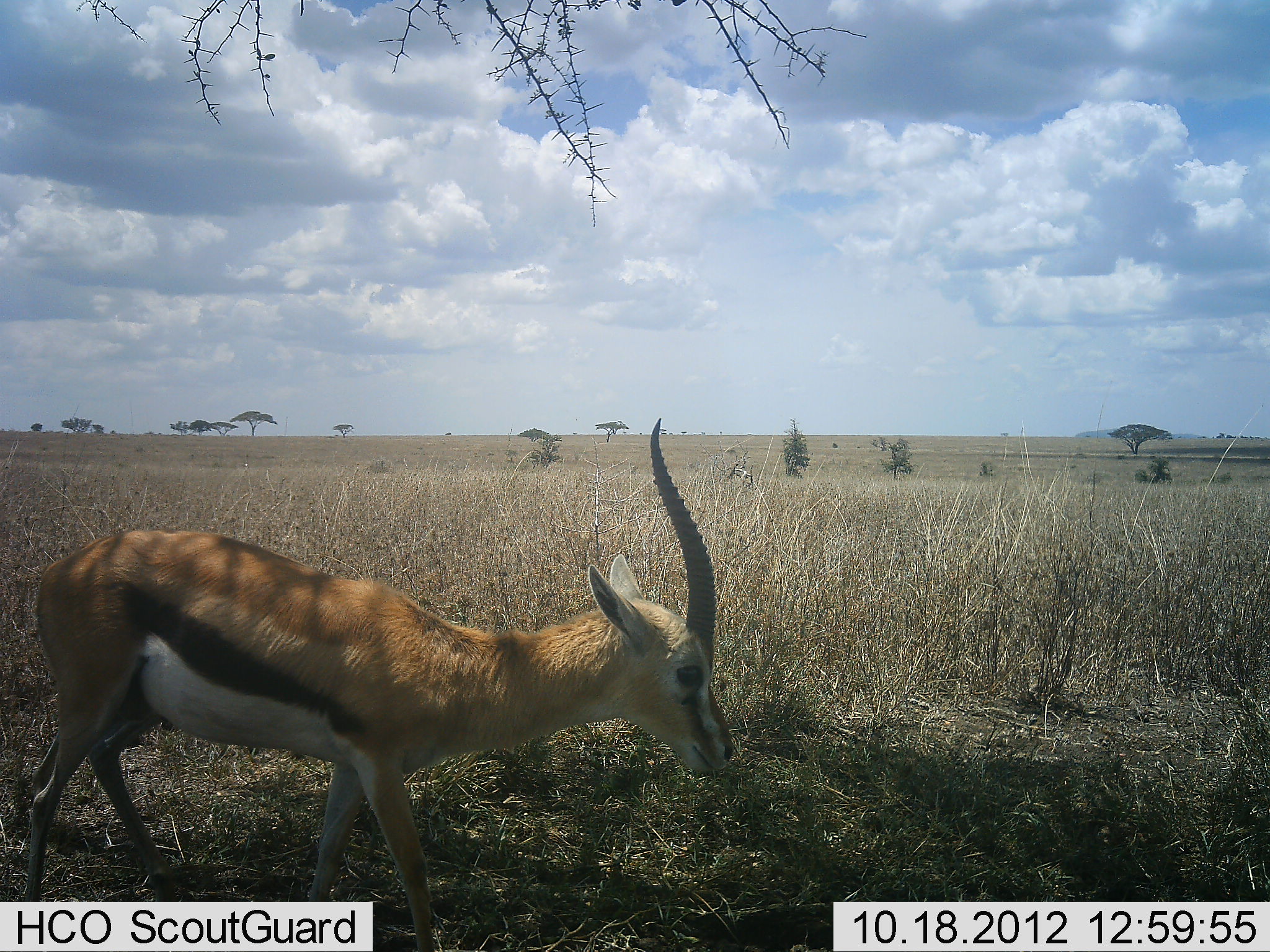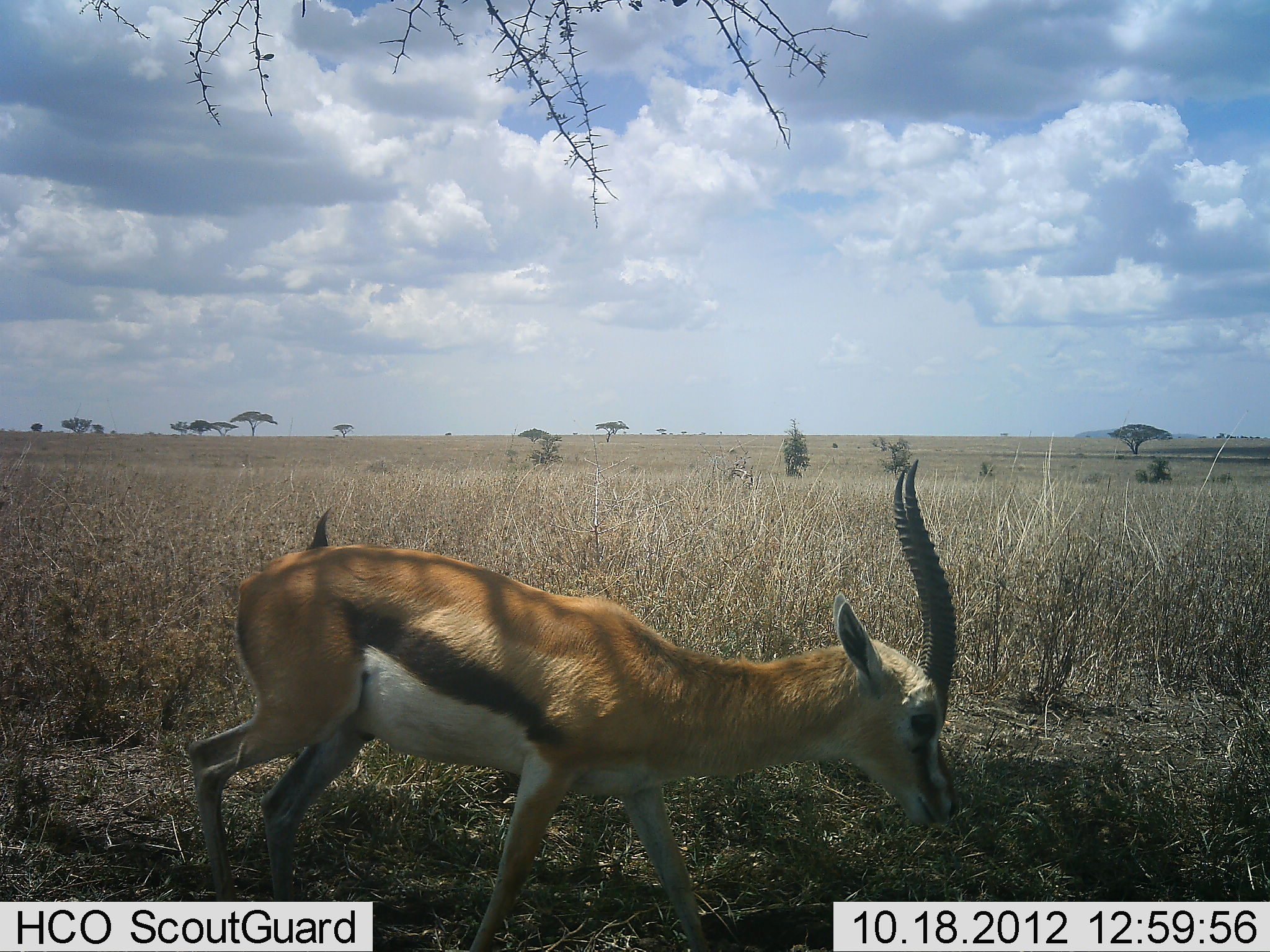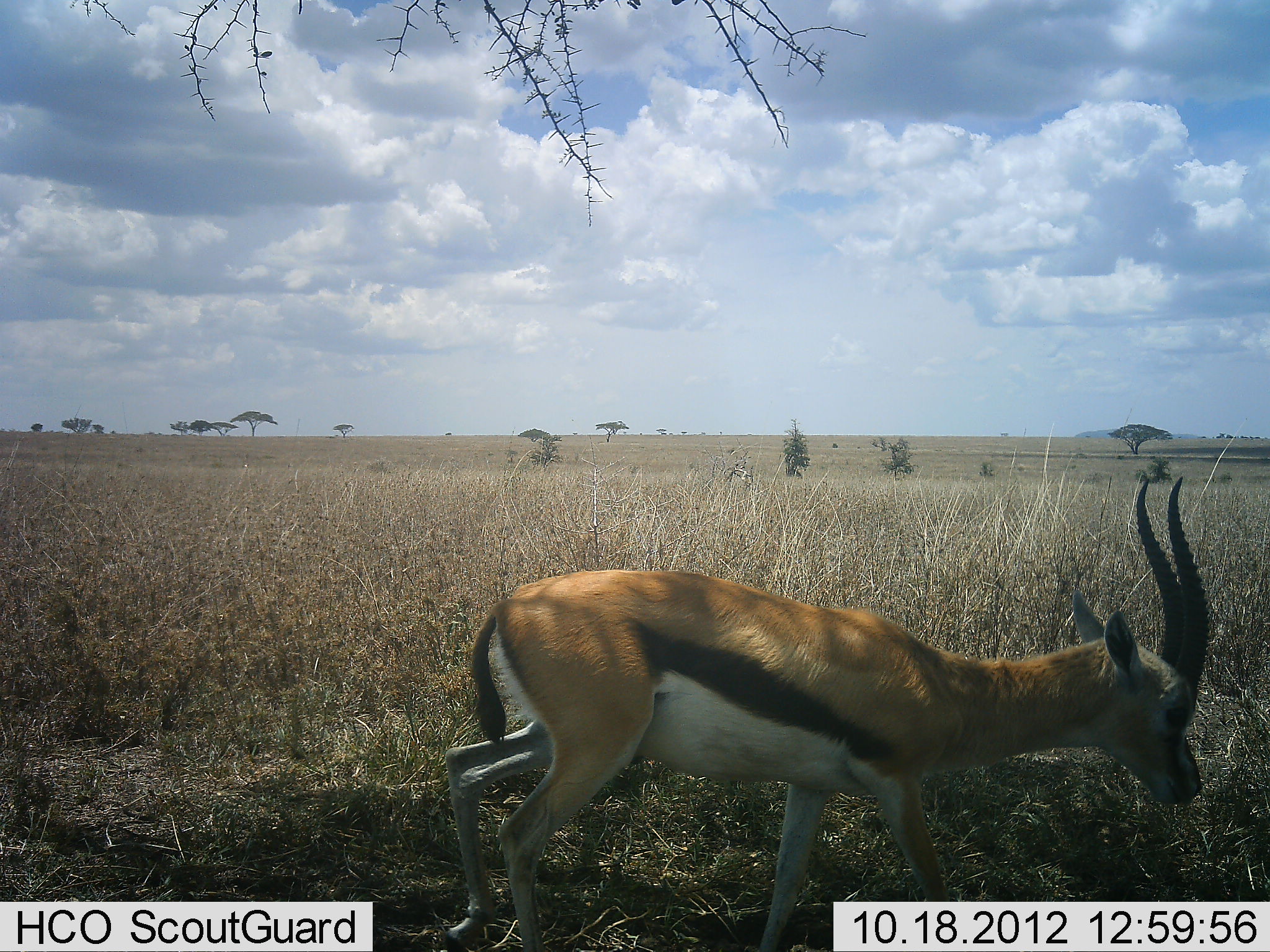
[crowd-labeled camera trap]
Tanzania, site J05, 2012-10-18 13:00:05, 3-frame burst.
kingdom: Animalia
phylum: Chordata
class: Mammalia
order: Artiodactyla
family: Bovidae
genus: Eudorcas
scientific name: Eudorcas thomsonii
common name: thomson's gazelle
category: gazellethomsons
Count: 1.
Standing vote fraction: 10%.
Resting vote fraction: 0%.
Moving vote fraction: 100%.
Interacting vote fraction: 0%.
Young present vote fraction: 0%.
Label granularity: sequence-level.